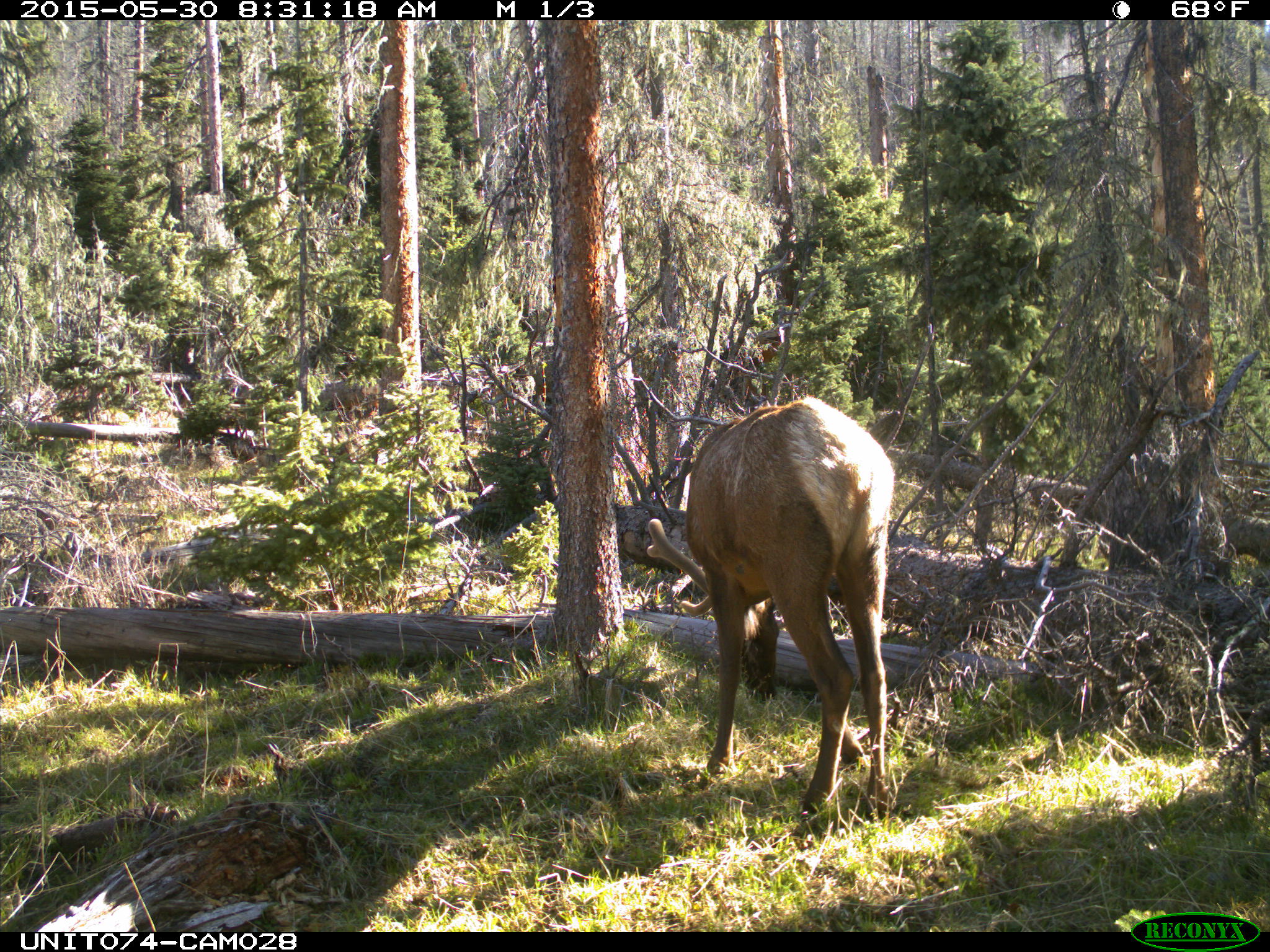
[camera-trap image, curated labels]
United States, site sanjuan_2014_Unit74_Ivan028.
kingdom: Animalia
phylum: Chordata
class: Mammalia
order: Artiodactyla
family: Cervidae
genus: Cervus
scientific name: Cervus elaphus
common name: red deer